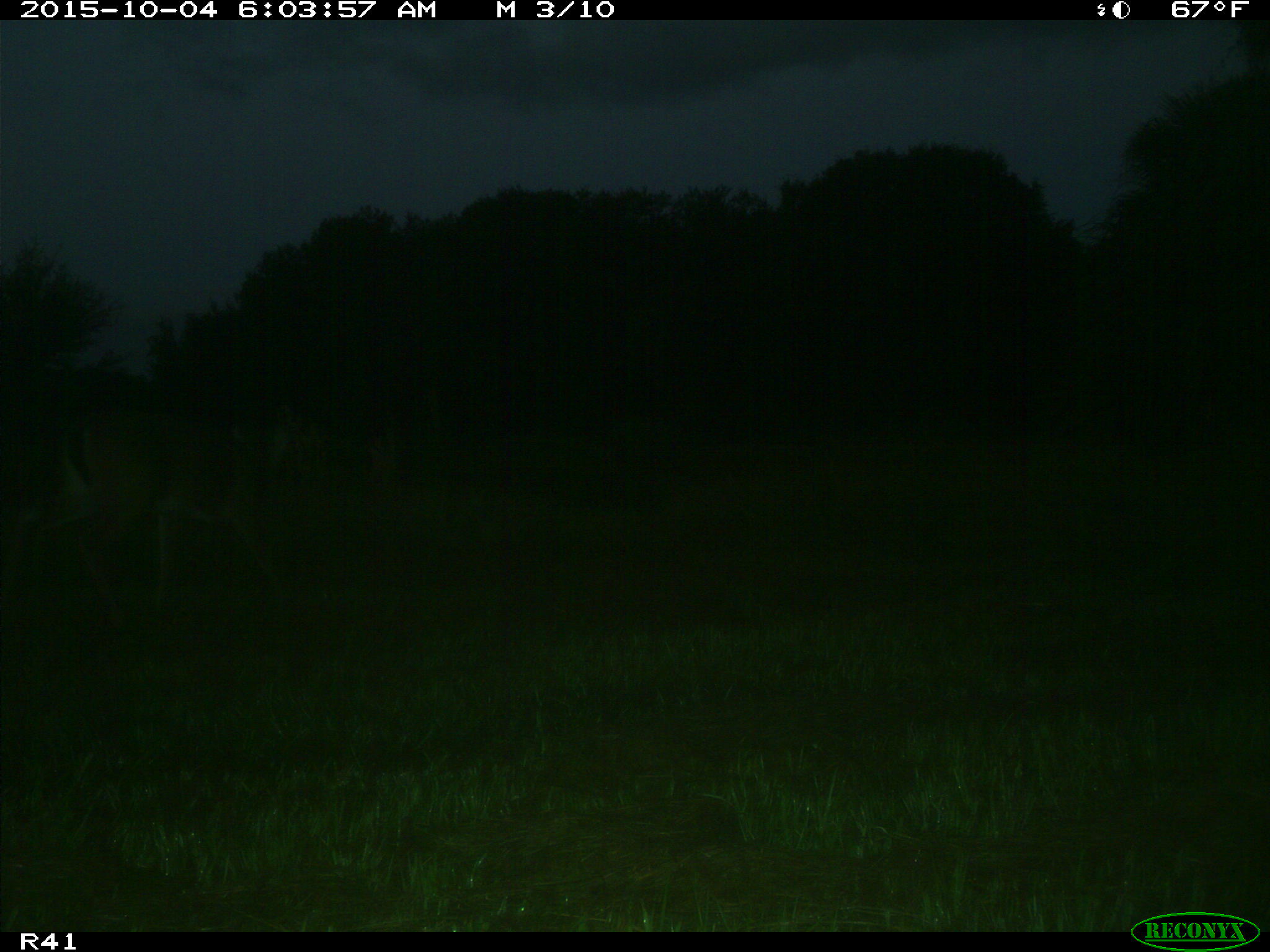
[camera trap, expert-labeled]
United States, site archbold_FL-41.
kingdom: Animalia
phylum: Chordata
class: Mammalia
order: Artiodactyla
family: Cervidae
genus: Odocoileus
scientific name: Odocoileus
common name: deer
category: unidentified deer